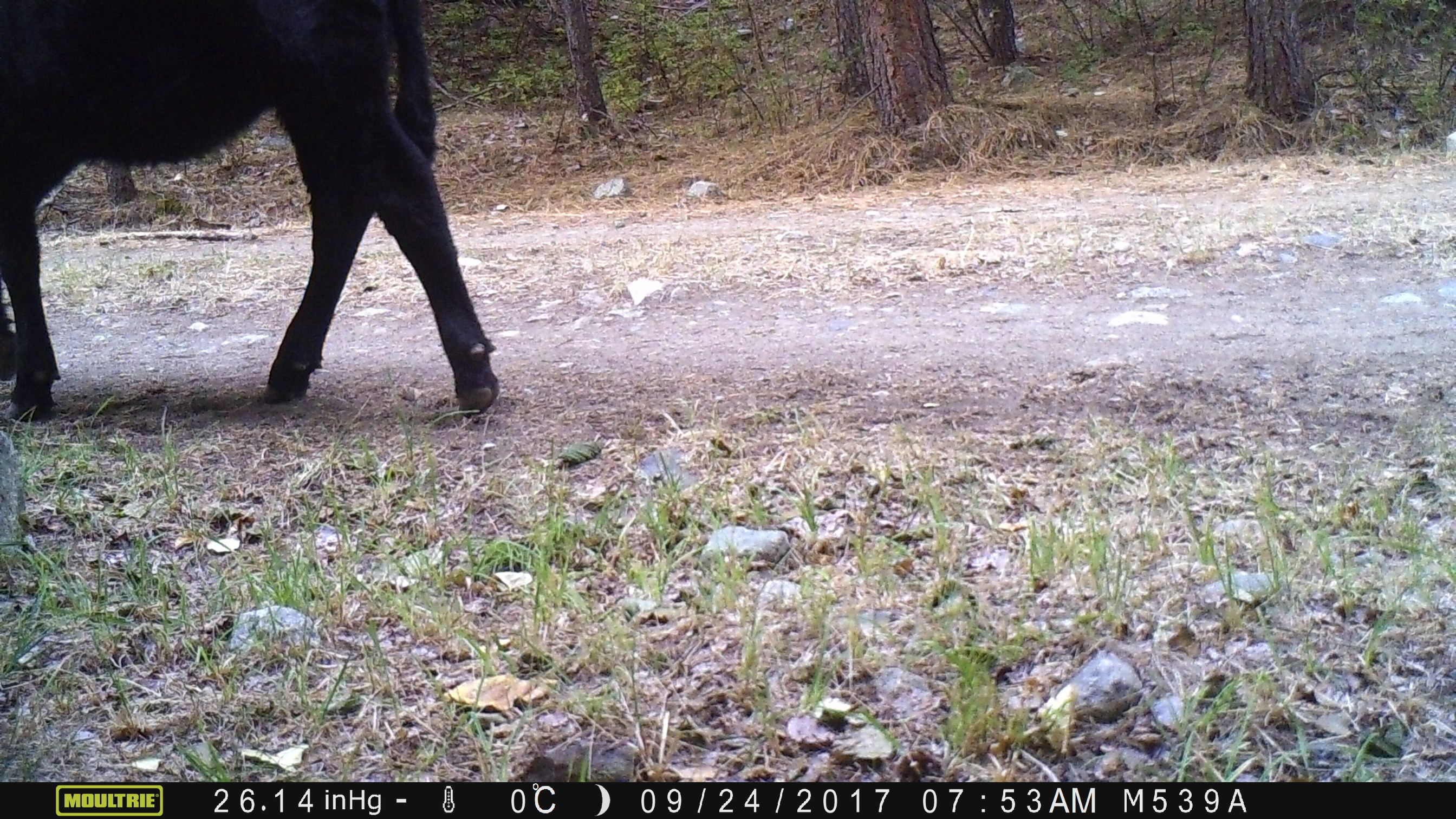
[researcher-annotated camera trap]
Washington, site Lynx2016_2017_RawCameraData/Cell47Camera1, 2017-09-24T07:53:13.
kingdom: Animalia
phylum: Chordata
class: Mammalia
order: Artiodactyla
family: Bovidae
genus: Bos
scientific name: Bos taurus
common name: domestic cattle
Domestic cattle (Bos taurus). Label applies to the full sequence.